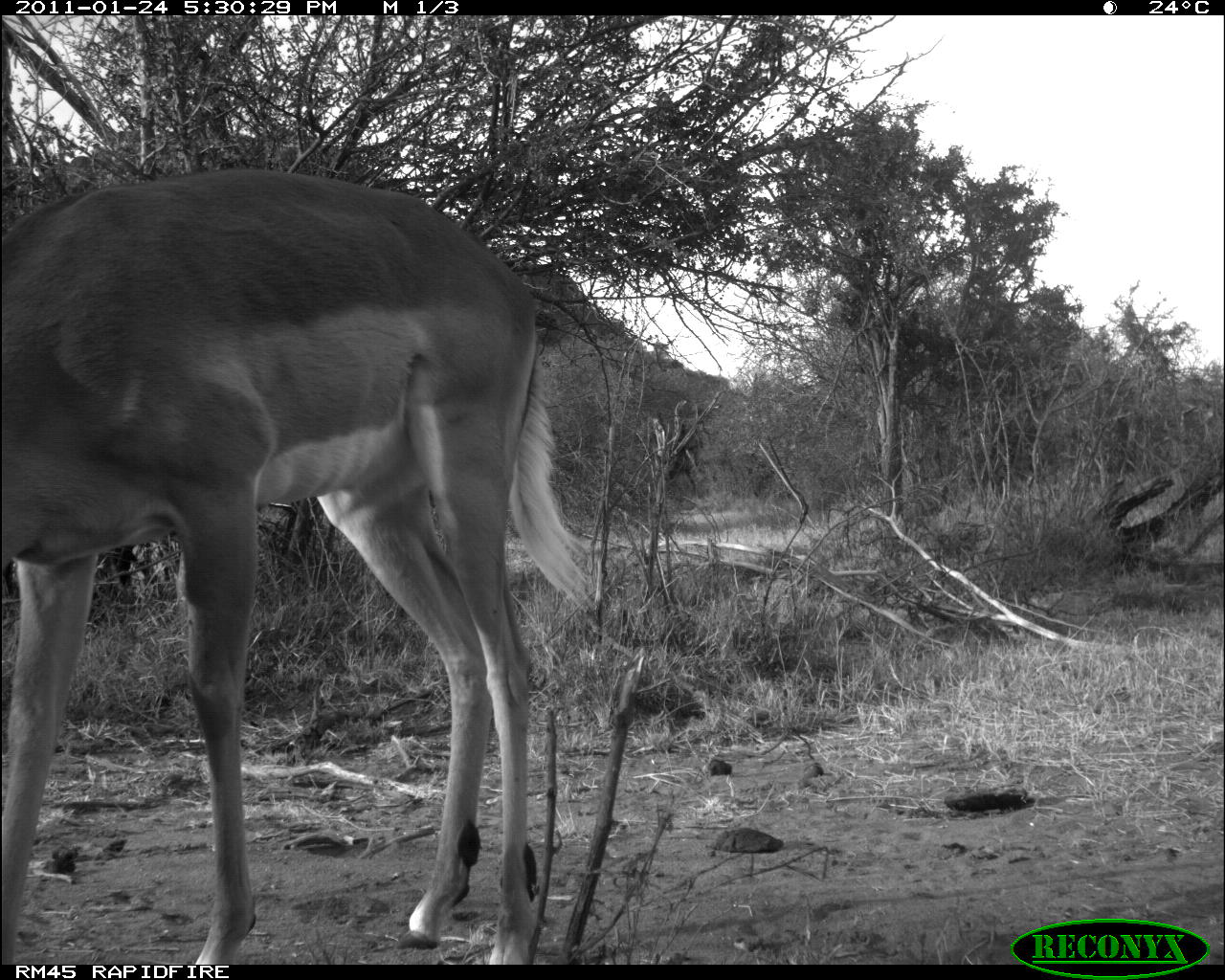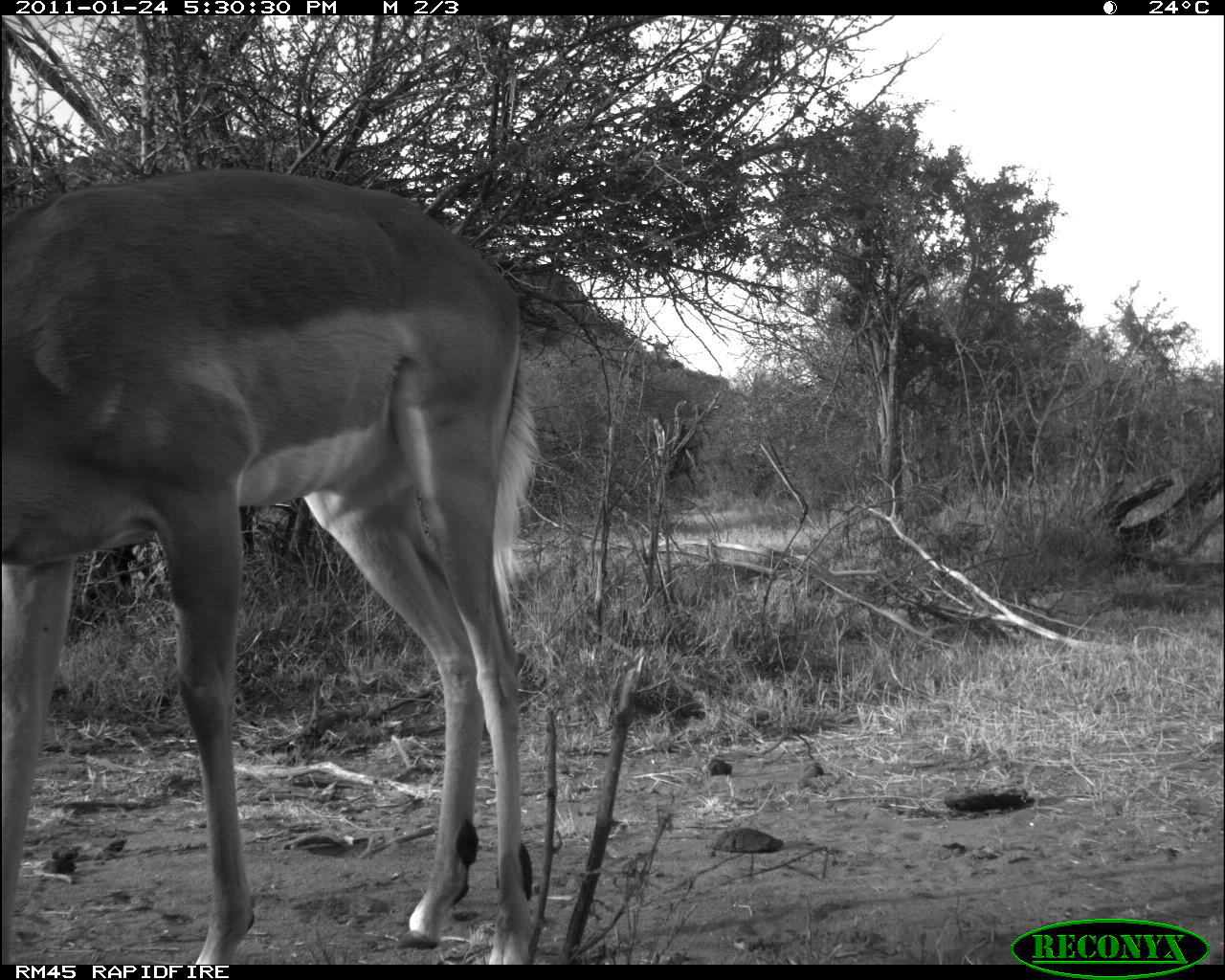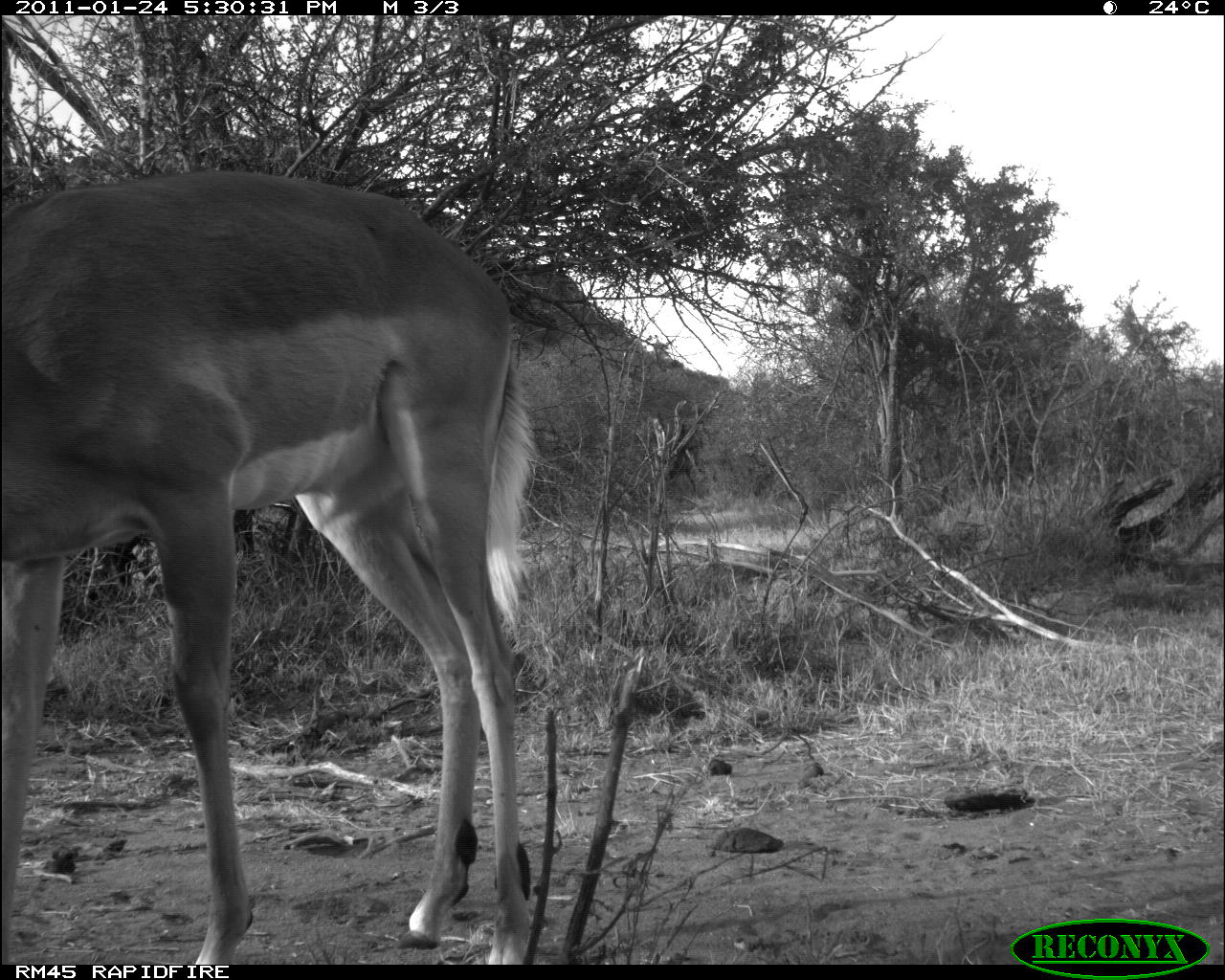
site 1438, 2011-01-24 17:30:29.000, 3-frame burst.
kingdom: Animalia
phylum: Chordata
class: Mammalia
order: Artiodactyla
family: Bovidae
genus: Aepyceros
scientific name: Aepyceros melampus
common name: impala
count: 1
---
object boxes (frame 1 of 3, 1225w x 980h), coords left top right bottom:
aepyceros melampus: 2 171 593 964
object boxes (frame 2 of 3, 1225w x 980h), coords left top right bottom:
aepyceros melampus: 1 169 549 975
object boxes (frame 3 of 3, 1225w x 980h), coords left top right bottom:
aepyceros melampus: 0 173 539 969